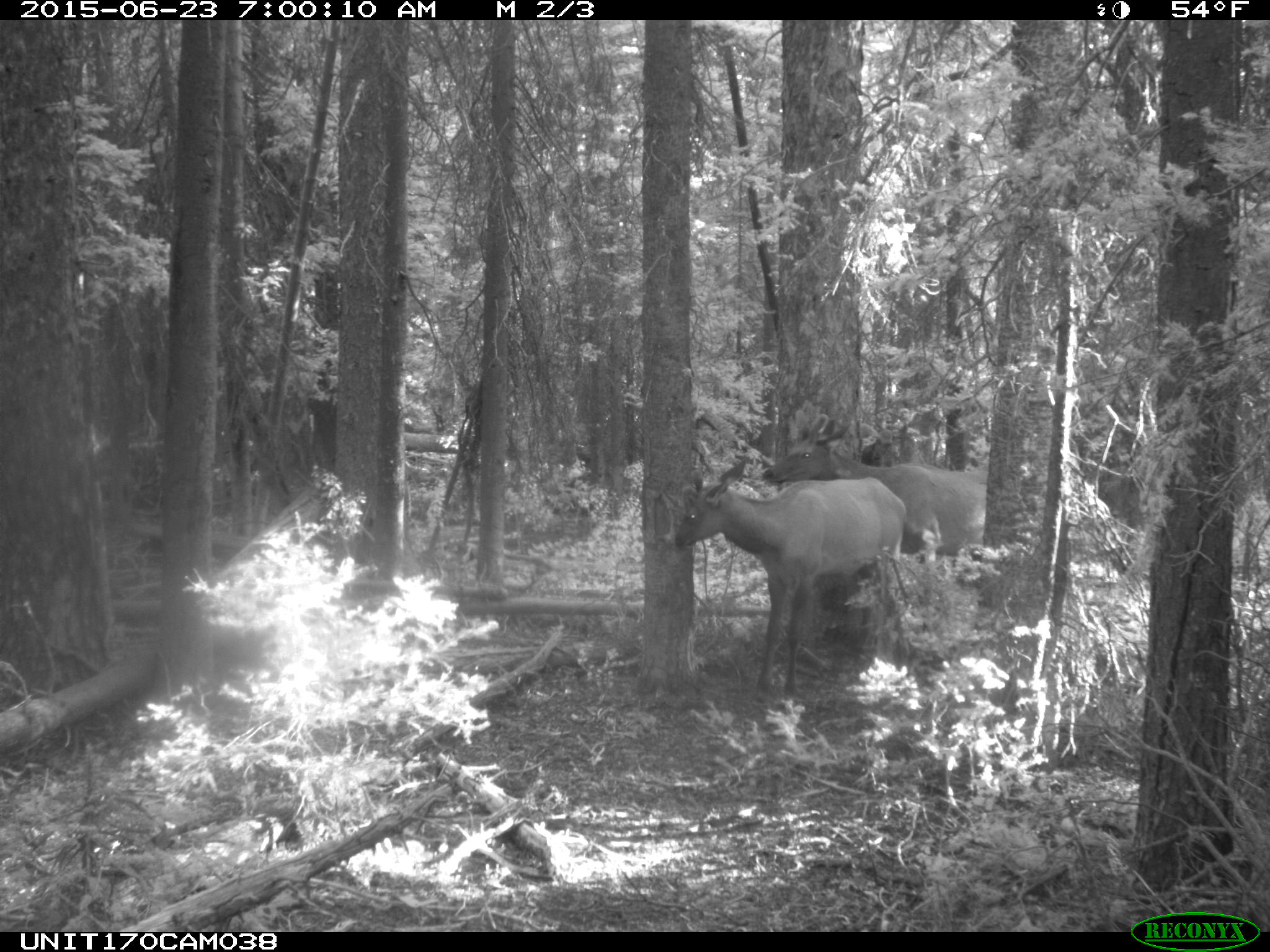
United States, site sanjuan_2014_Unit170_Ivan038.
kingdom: Animalia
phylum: Chordata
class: Mammalia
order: Artiodactyla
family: Cervidae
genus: Cervus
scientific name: Cervus elaphus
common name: red deer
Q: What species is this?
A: Cervus elaphus (red deer).